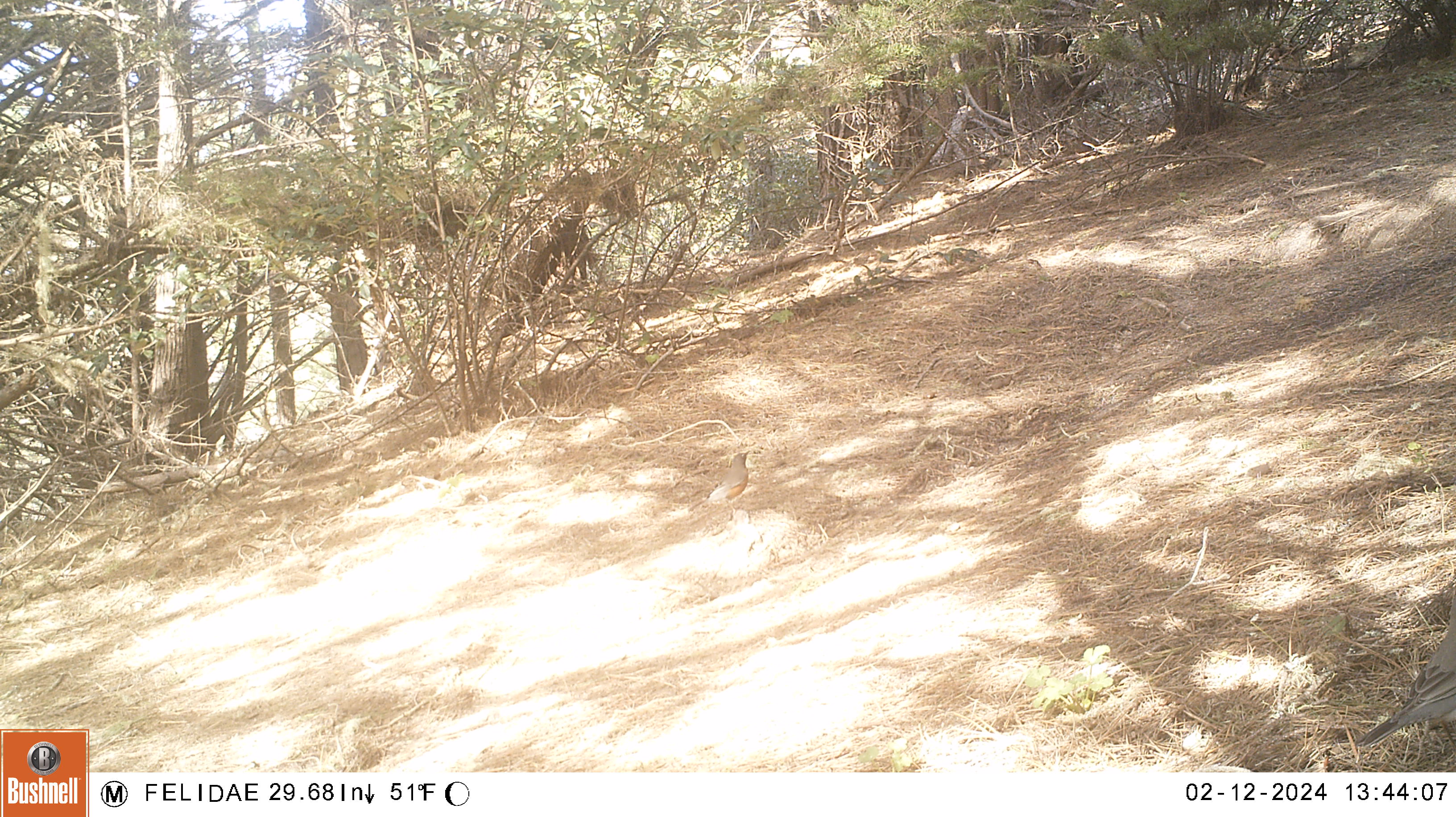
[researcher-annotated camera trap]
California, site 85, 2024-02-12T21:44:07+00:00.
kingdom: Animalia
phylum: Chordata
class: Aves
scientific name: Aves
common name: bird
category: unknown bird